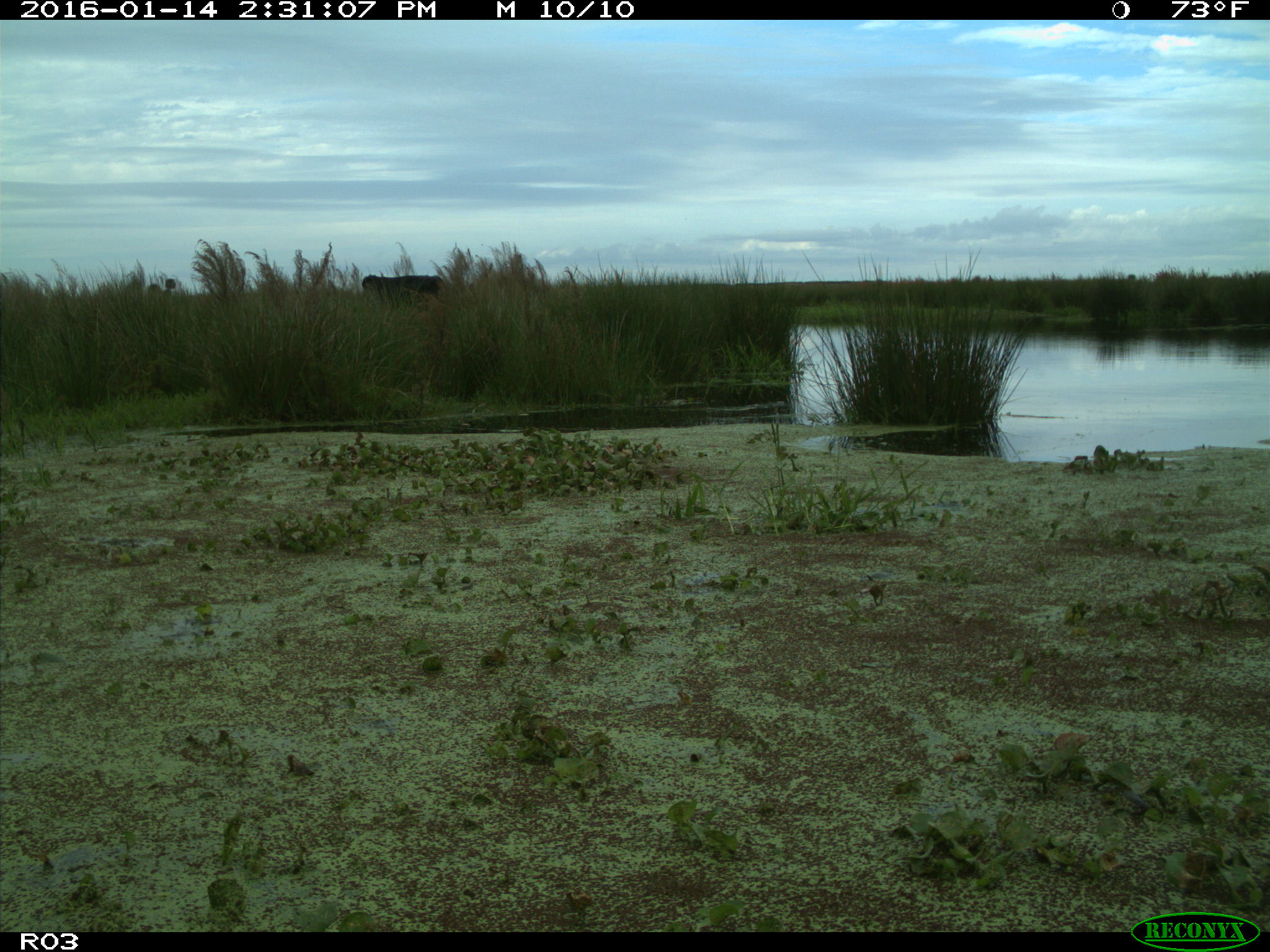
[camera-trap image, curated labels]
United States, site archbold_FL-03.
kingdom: Animalia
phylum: Chordata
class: Mammalia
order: Artiodactyla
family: Bovidae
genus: Bos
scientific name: Bos taurus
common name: domestic cow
Bos taurus (domestic cow).